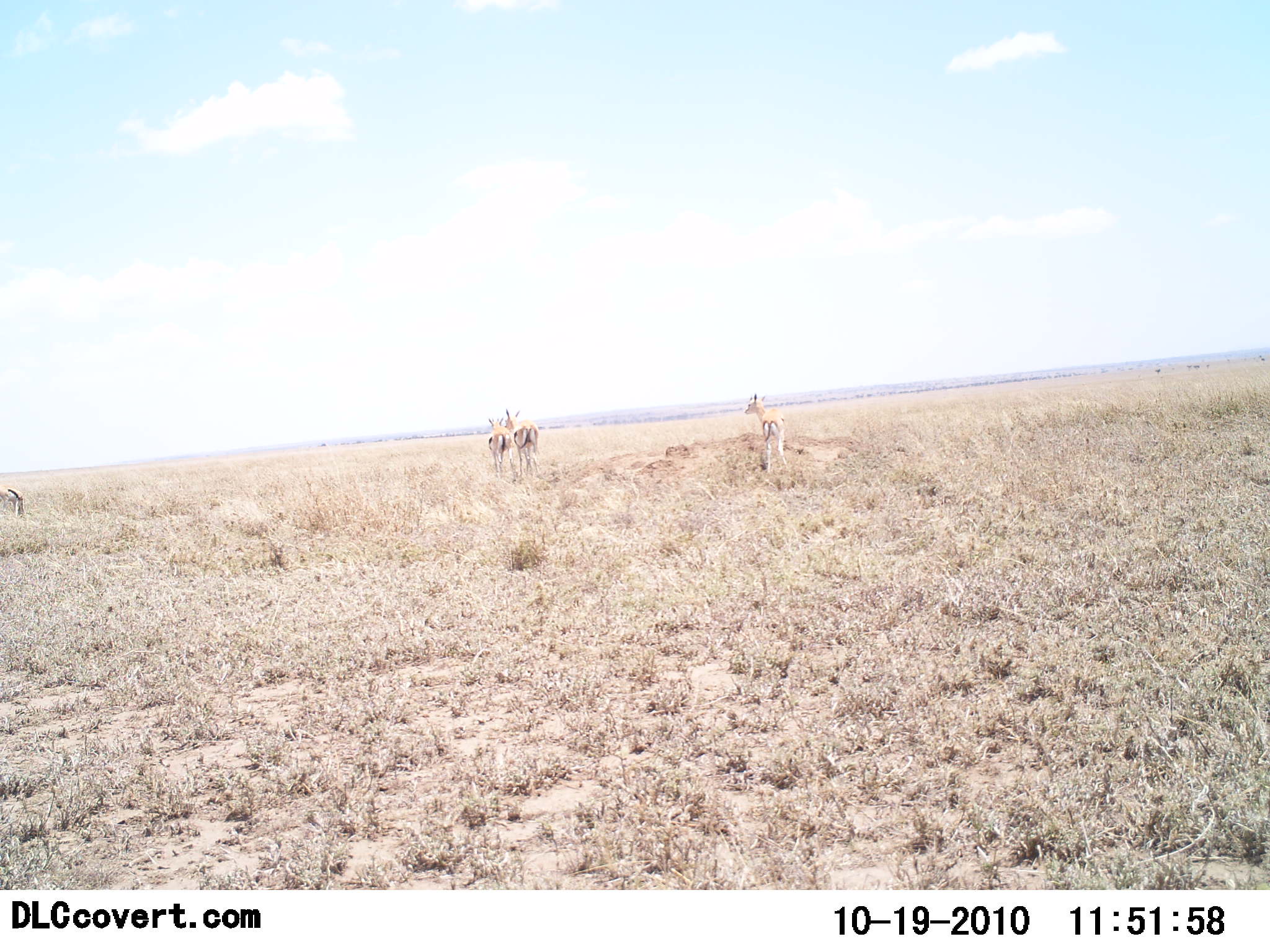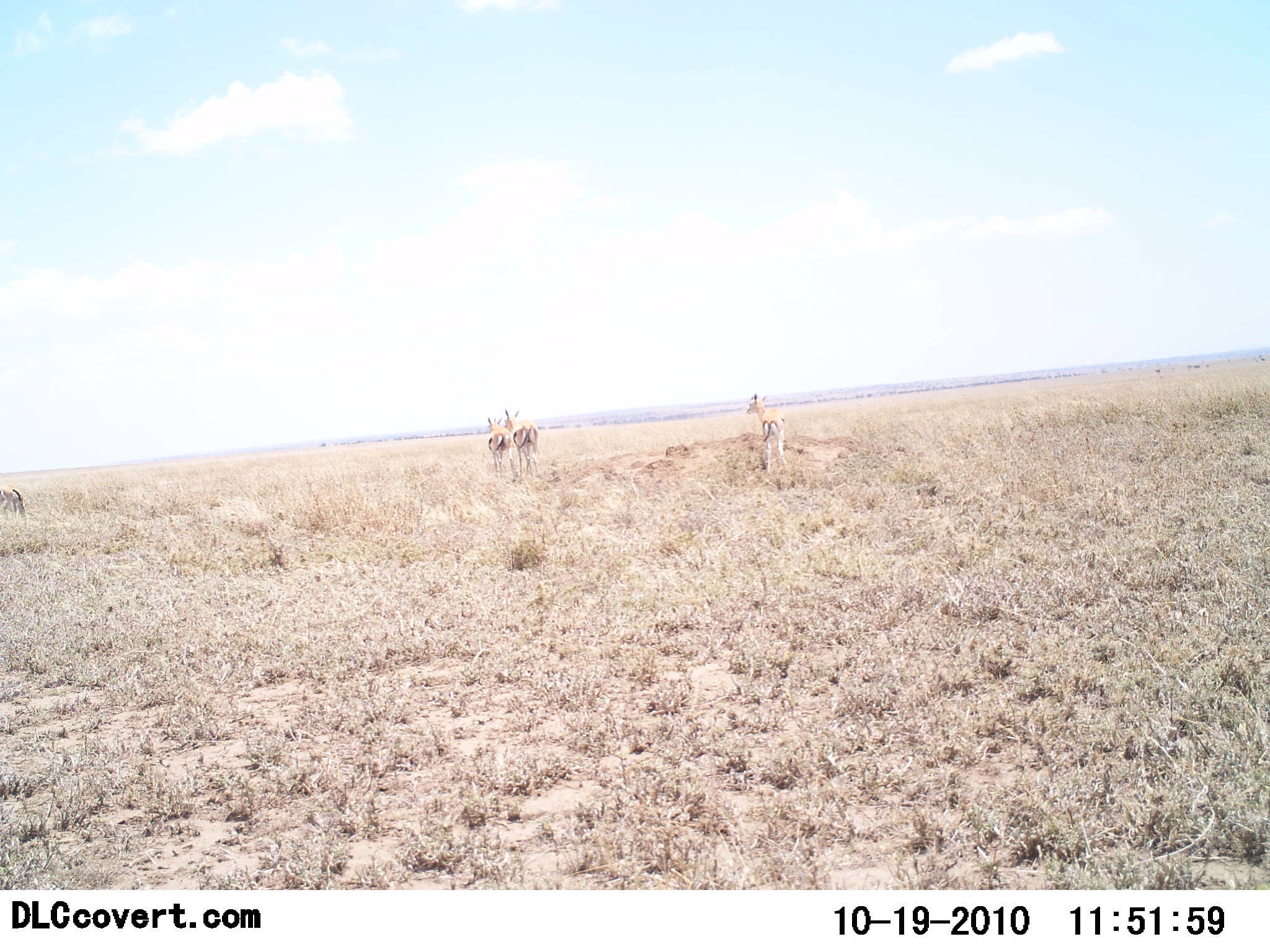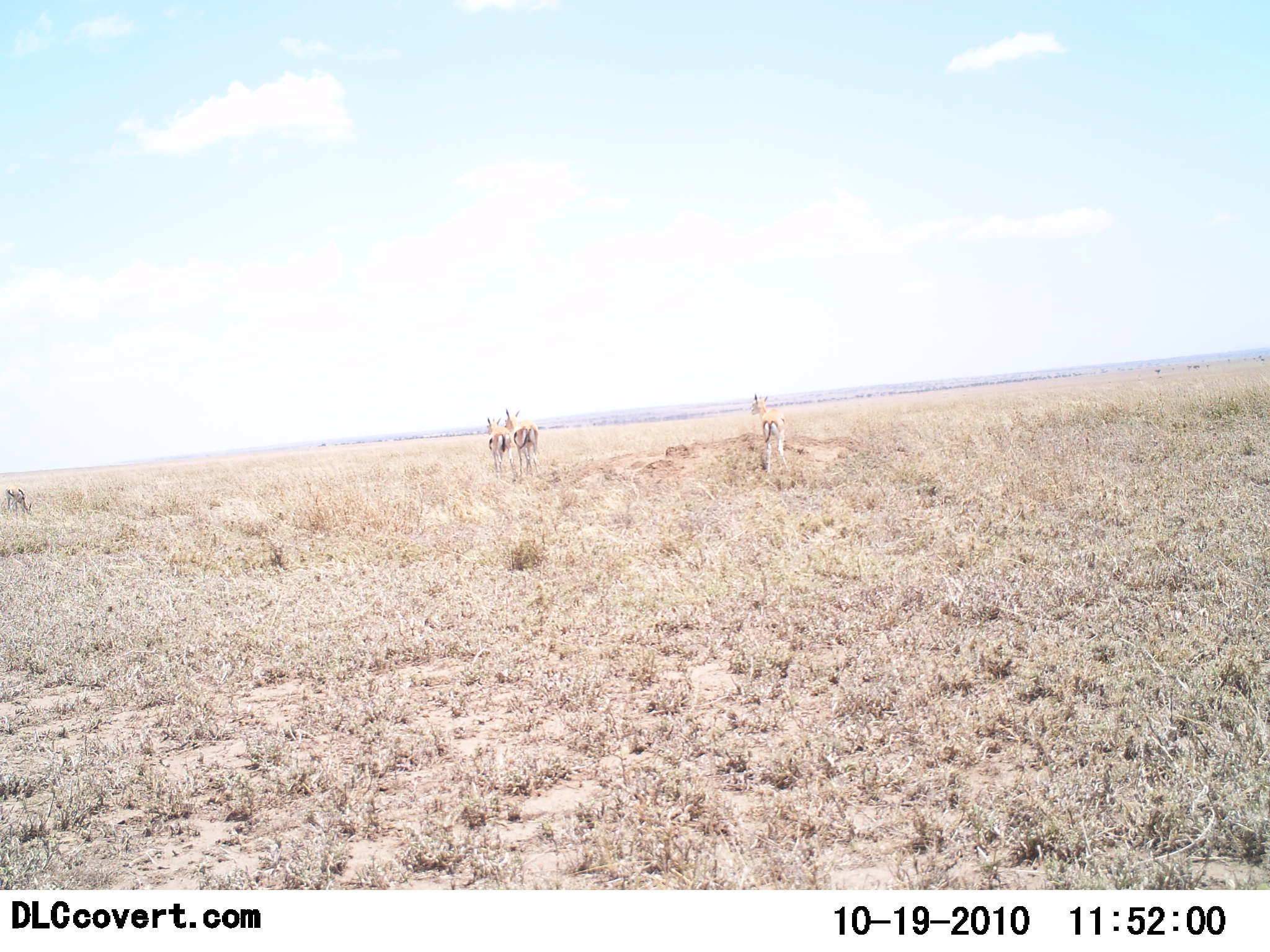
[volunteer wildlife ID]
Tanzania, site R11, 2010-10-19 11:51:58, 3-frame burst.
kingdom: Animalia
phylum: Chordata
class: Mammalia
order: Artiodactyla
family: Bovidae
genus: Eudorcas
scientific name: Eudorcas thomsonii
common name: thomson's gazelle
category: gazellethomsons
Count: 4.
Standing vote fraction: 92%.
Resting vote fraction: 0%.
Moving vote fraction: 15%.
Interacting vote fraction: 0%.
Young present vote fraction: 0%.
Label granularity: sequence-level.